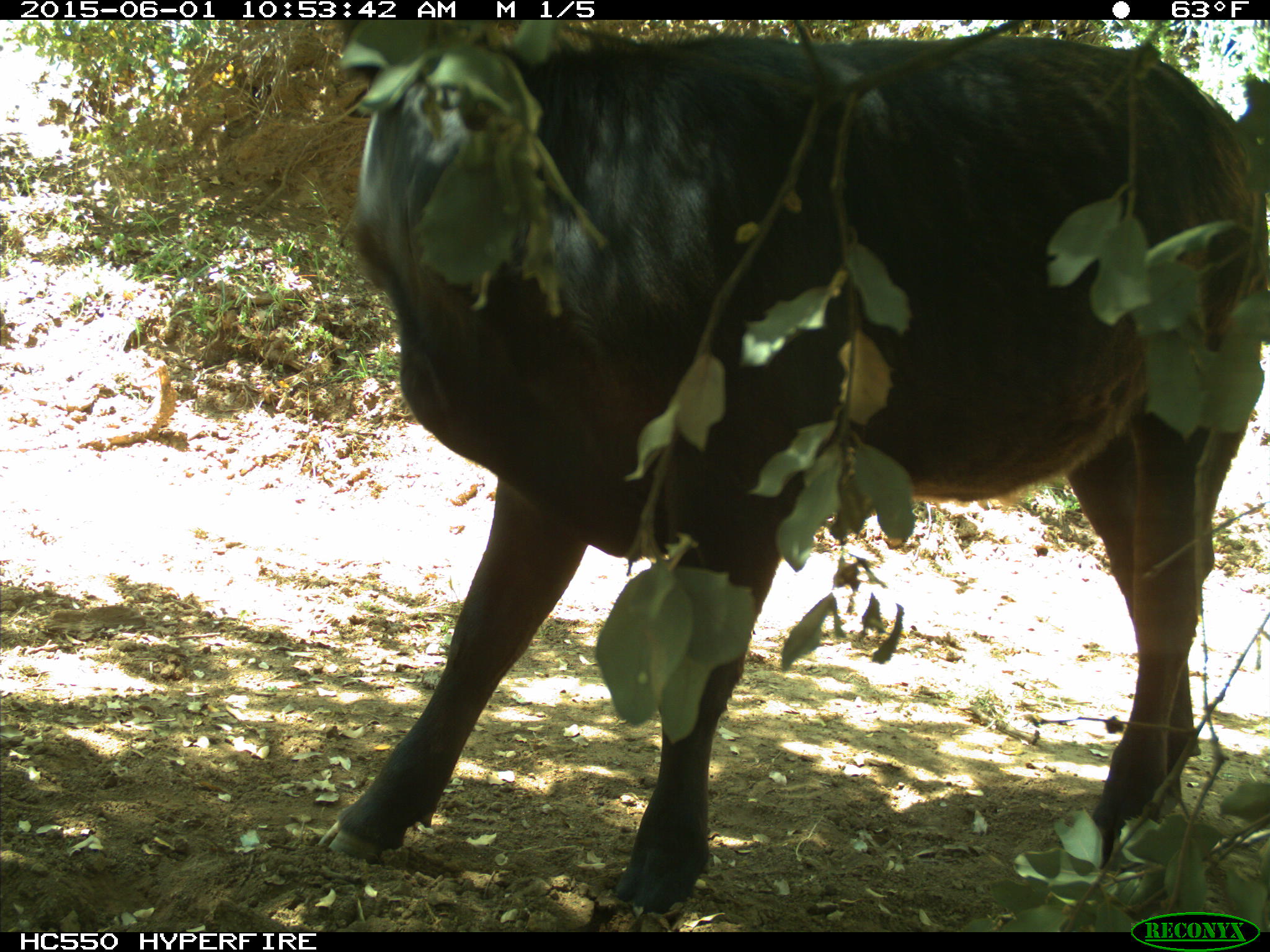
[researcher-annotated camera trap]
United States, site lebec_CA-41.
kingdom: Animalia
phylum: Chordata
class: Mammalia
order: Artiodactyla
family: Bovidae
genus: Bos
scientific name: Bos taurus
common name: domestic cow